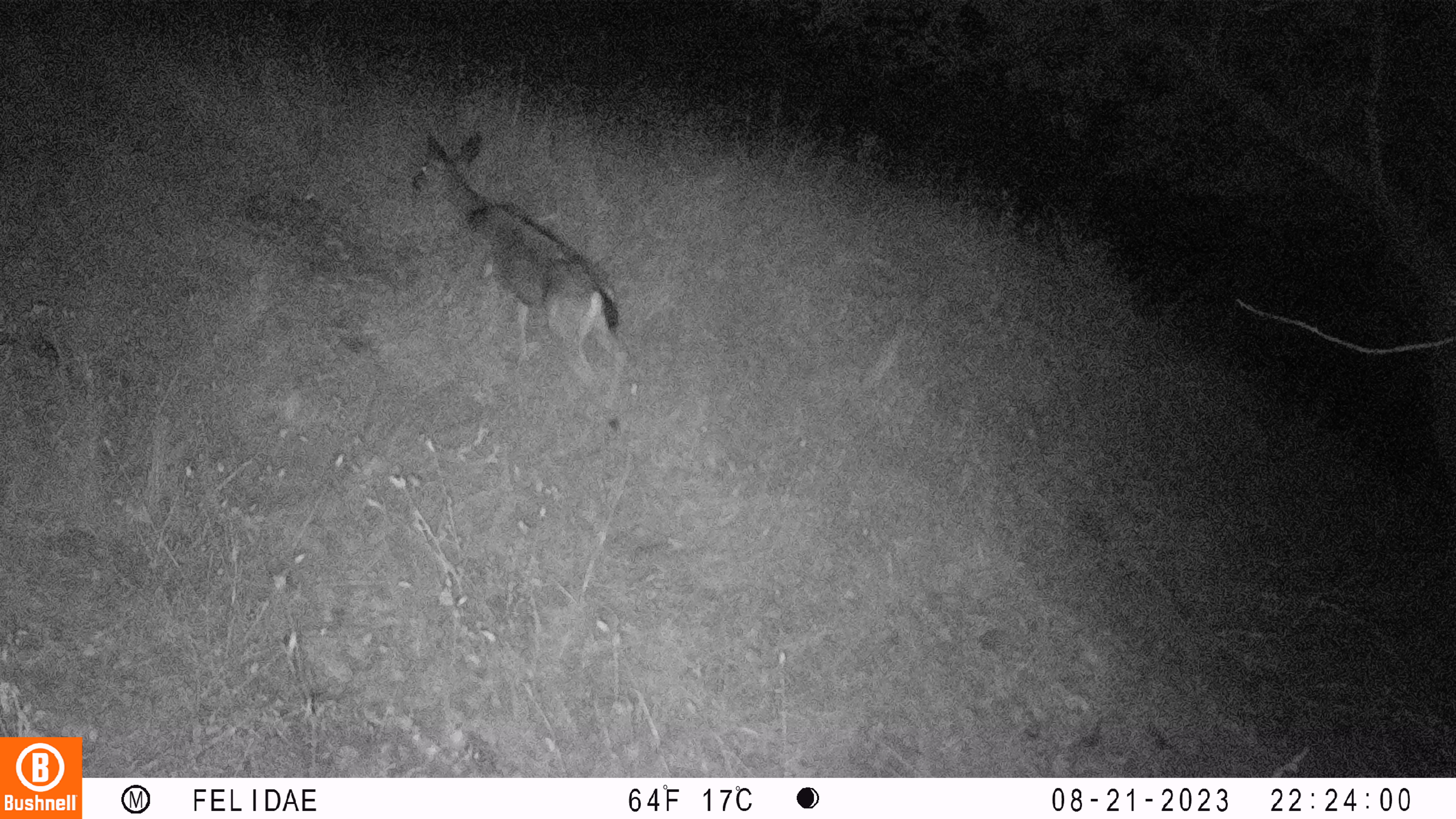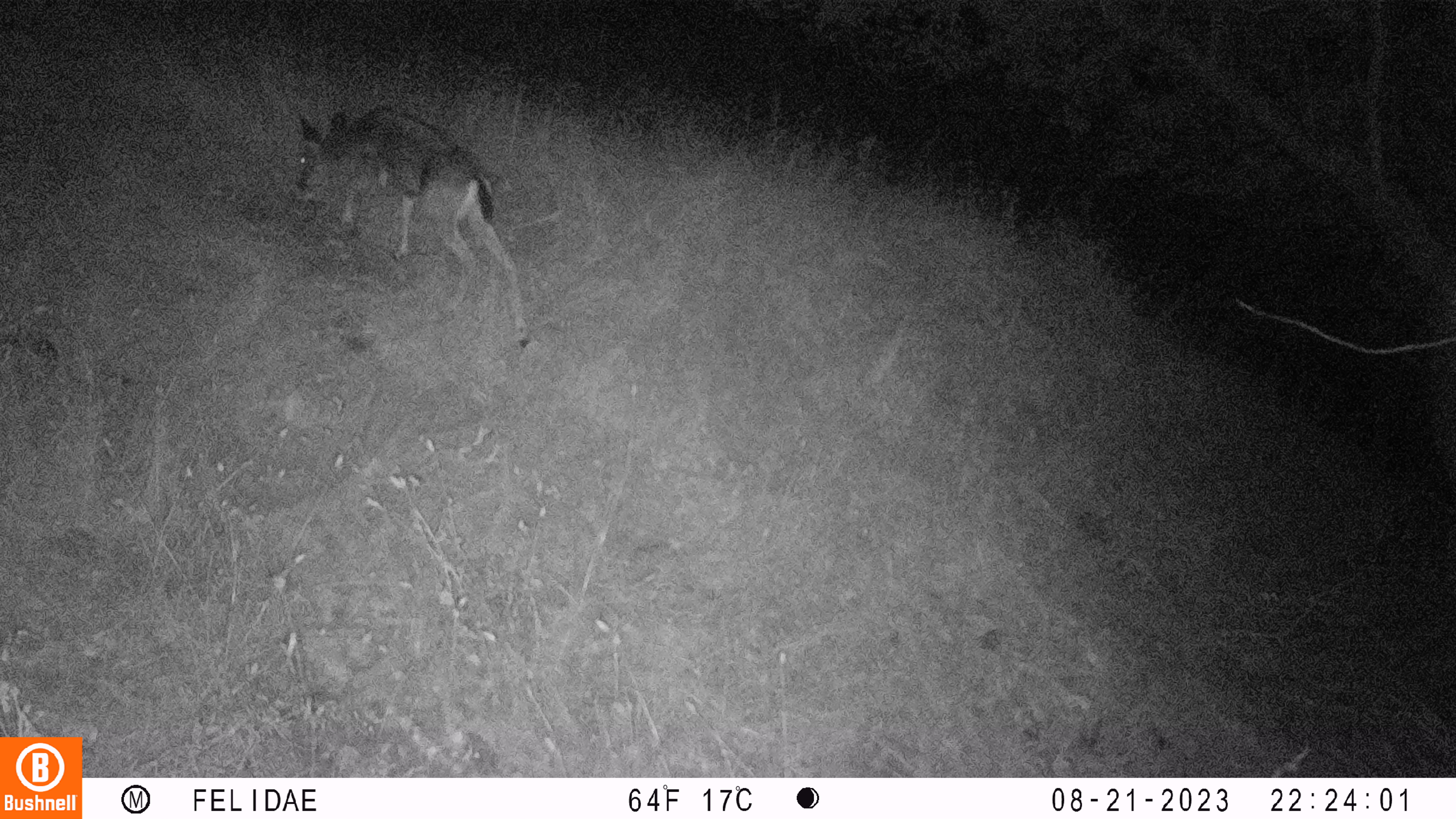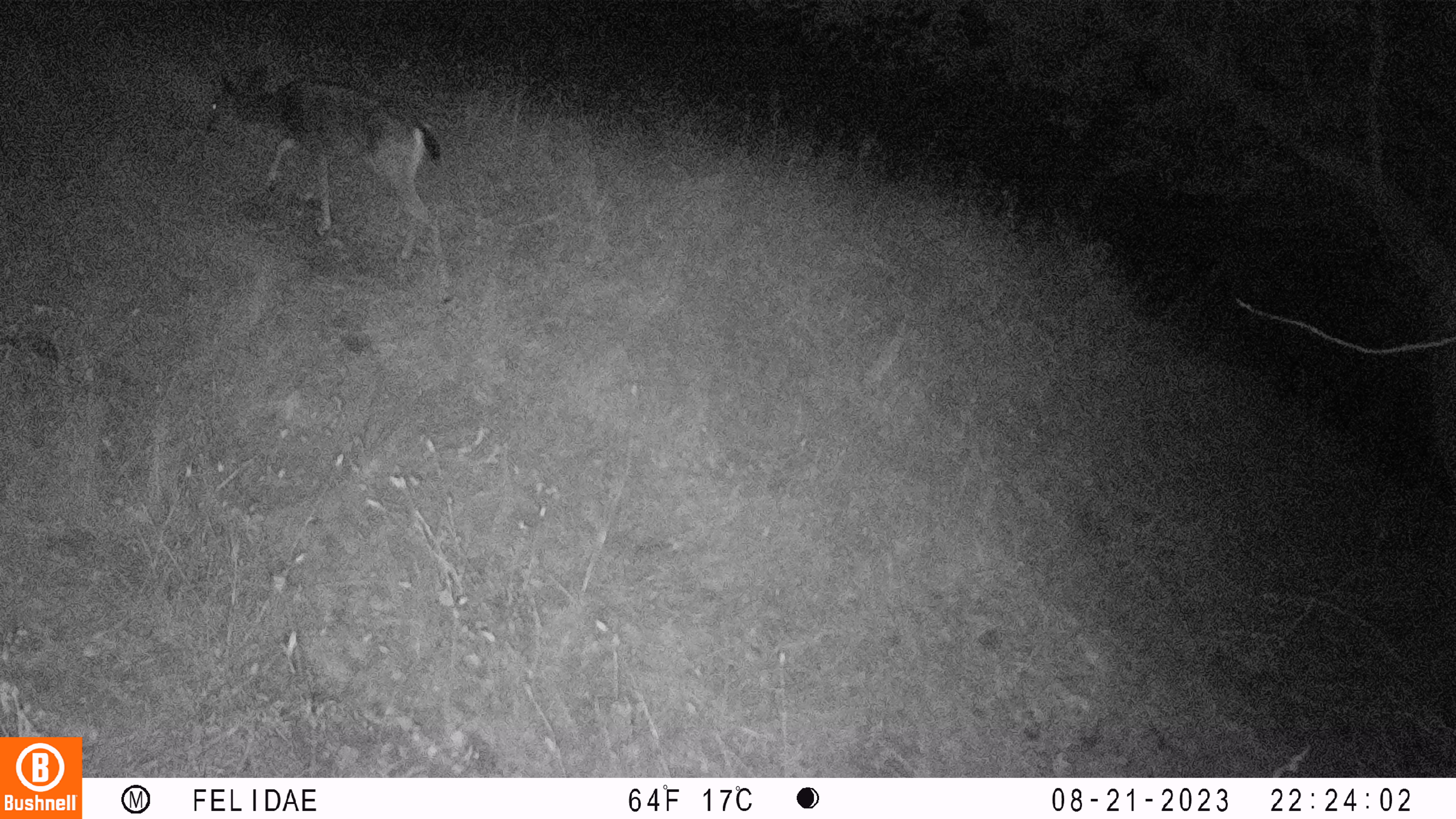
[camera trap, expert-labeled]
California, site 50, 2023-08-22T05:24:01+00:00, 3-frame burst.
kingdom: Animalia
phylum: Chordata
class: Mammalia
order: Artiodactyla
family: Cervidae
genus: Odocoileus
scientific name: Odocoileus hemionus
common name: mule deer